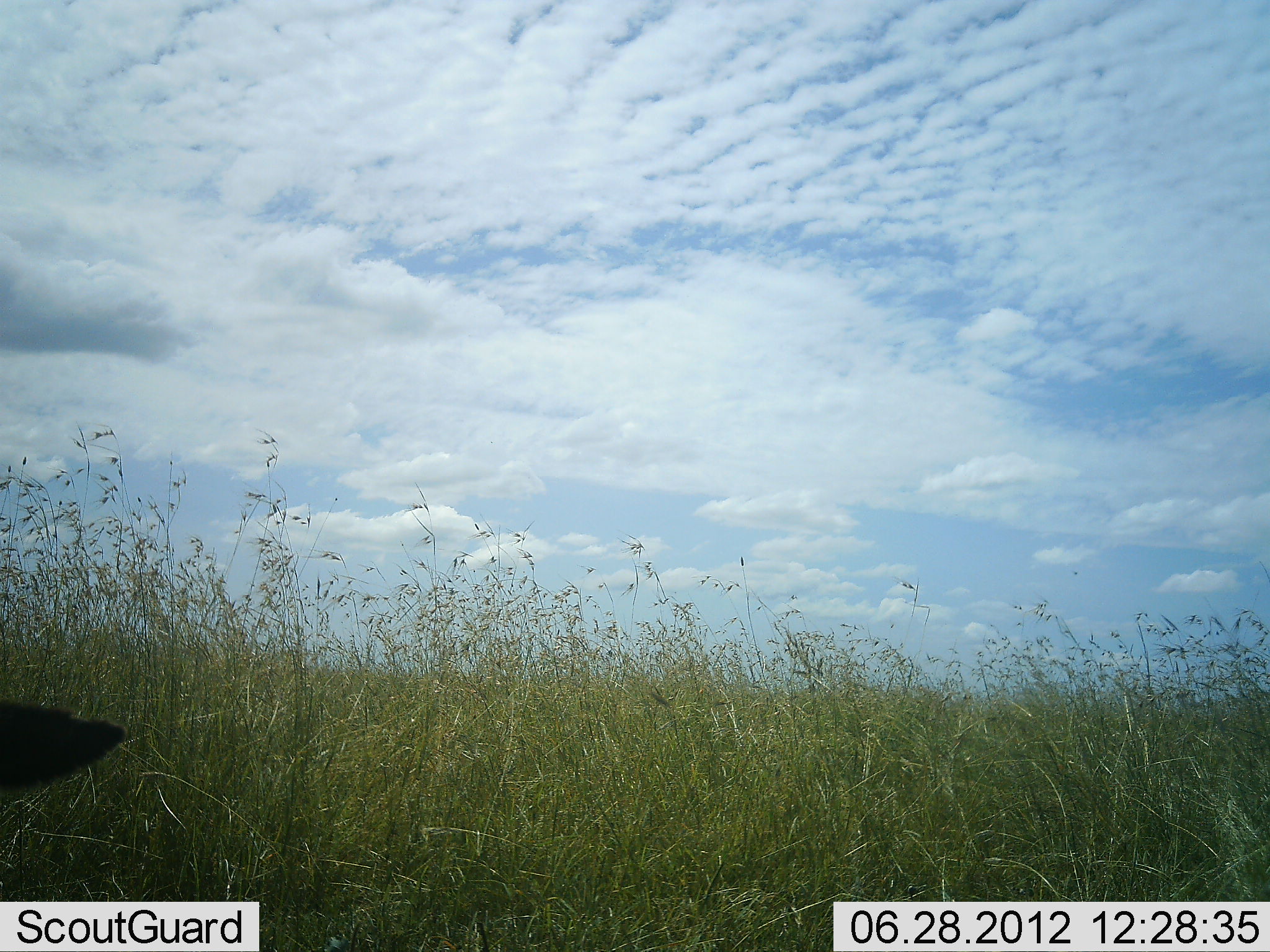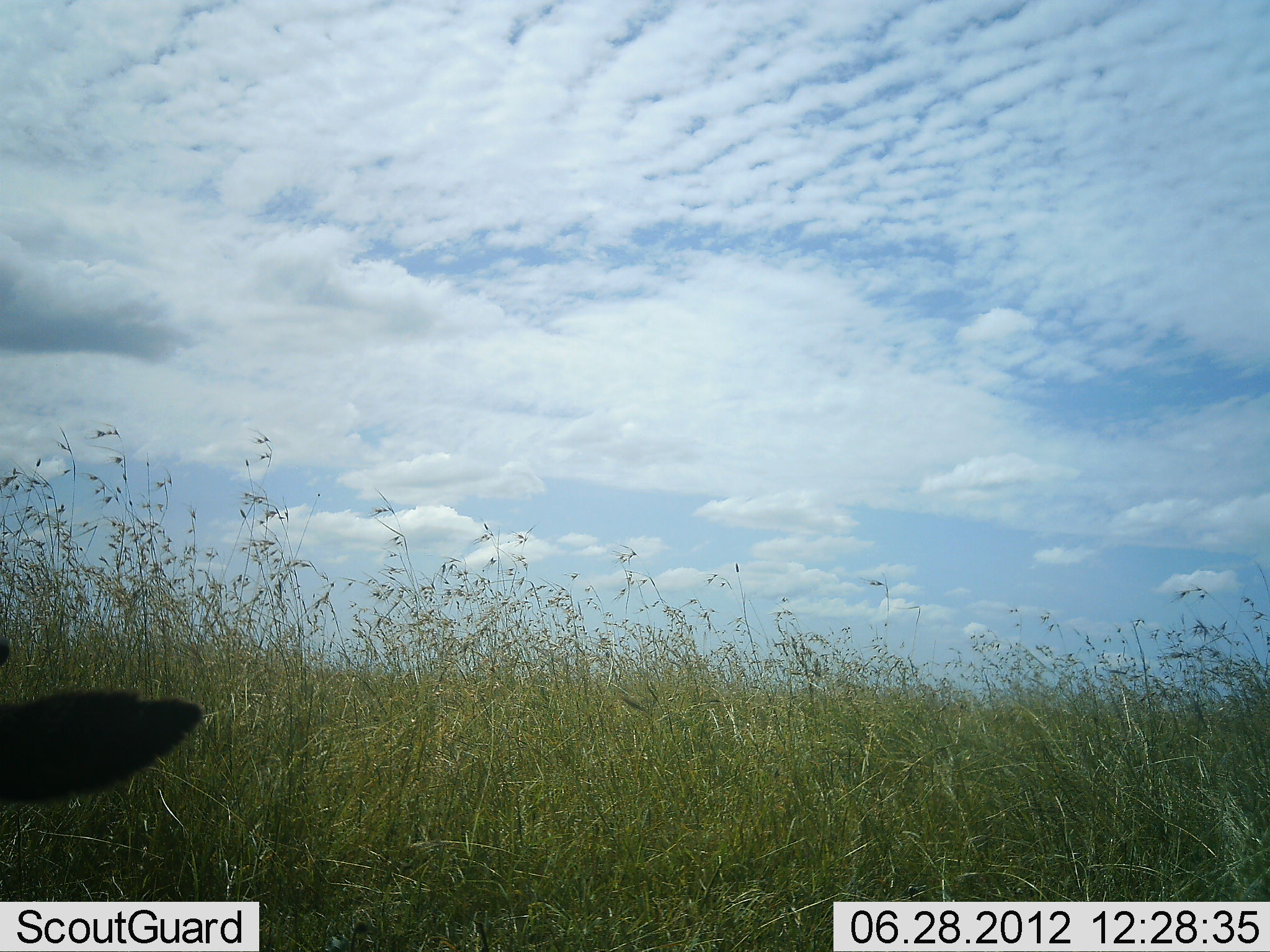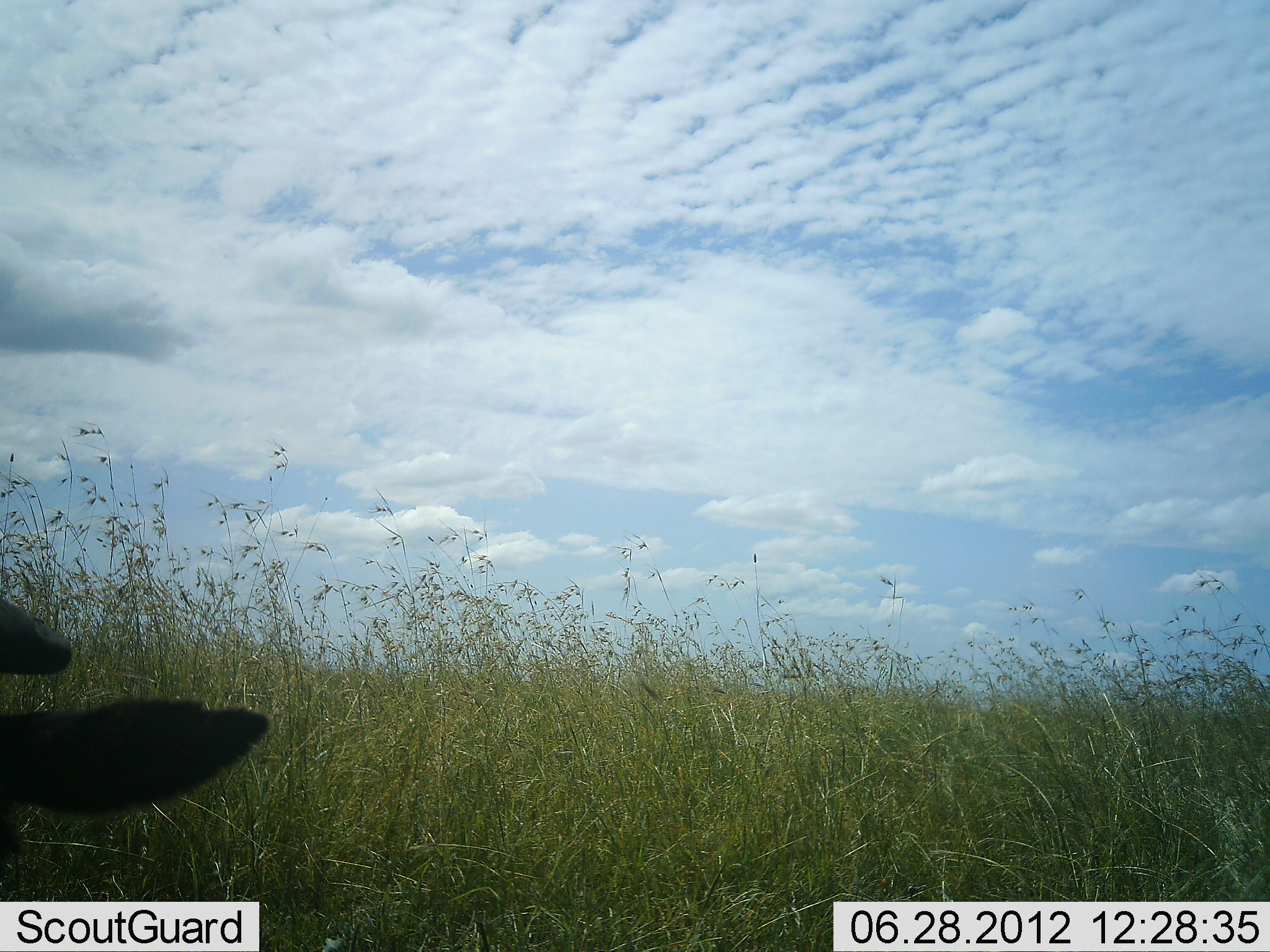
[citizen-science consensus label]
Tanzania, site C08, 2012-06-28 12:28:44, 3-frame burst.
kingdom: Animalia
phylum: Chordata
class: Mammalia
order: Artiodactyla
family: Bovidae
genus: Connochaetes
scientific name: Connochaetes taurinus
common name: blue wildebeest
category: wildebeest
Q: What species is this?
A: Wildebeest (blue wildebeest) (Connochaetes taurinus).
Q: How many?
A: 1.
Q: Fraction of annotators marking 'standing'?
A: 0%.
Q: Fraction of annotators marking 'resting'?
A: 67%.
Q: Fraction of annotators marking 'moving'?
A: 17%.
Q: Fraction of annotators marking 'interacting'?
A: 0%.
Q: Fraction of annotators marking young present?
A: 0%.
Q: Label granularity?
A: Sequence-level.